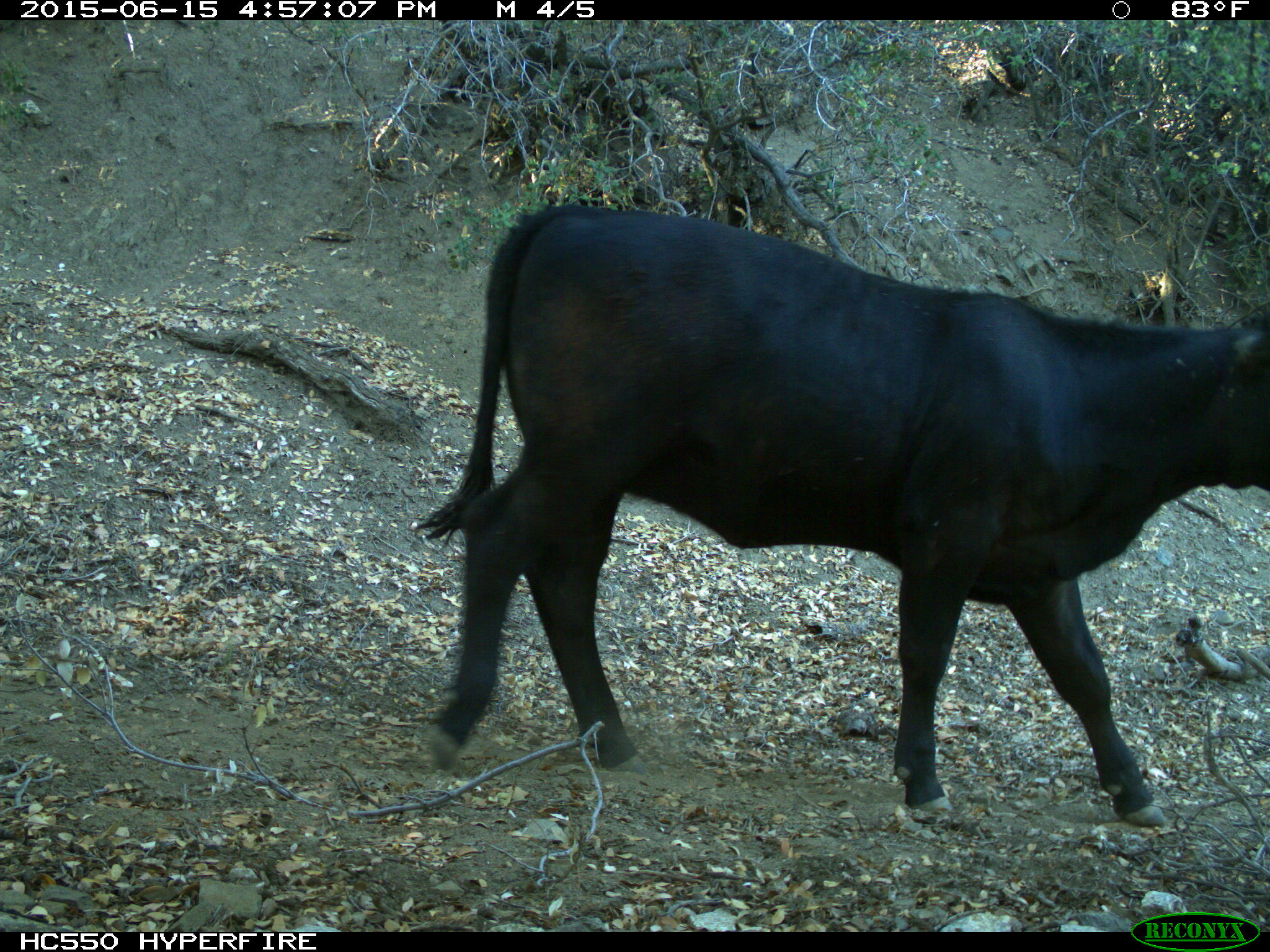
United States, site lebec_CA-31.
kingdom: Animalia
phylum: Chordata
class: Mammalia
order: Artiodactyla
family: Bovidae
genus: Bos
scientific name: Bos taurus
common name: domestic cow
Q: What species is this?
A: Bos taurus (domestic cow).